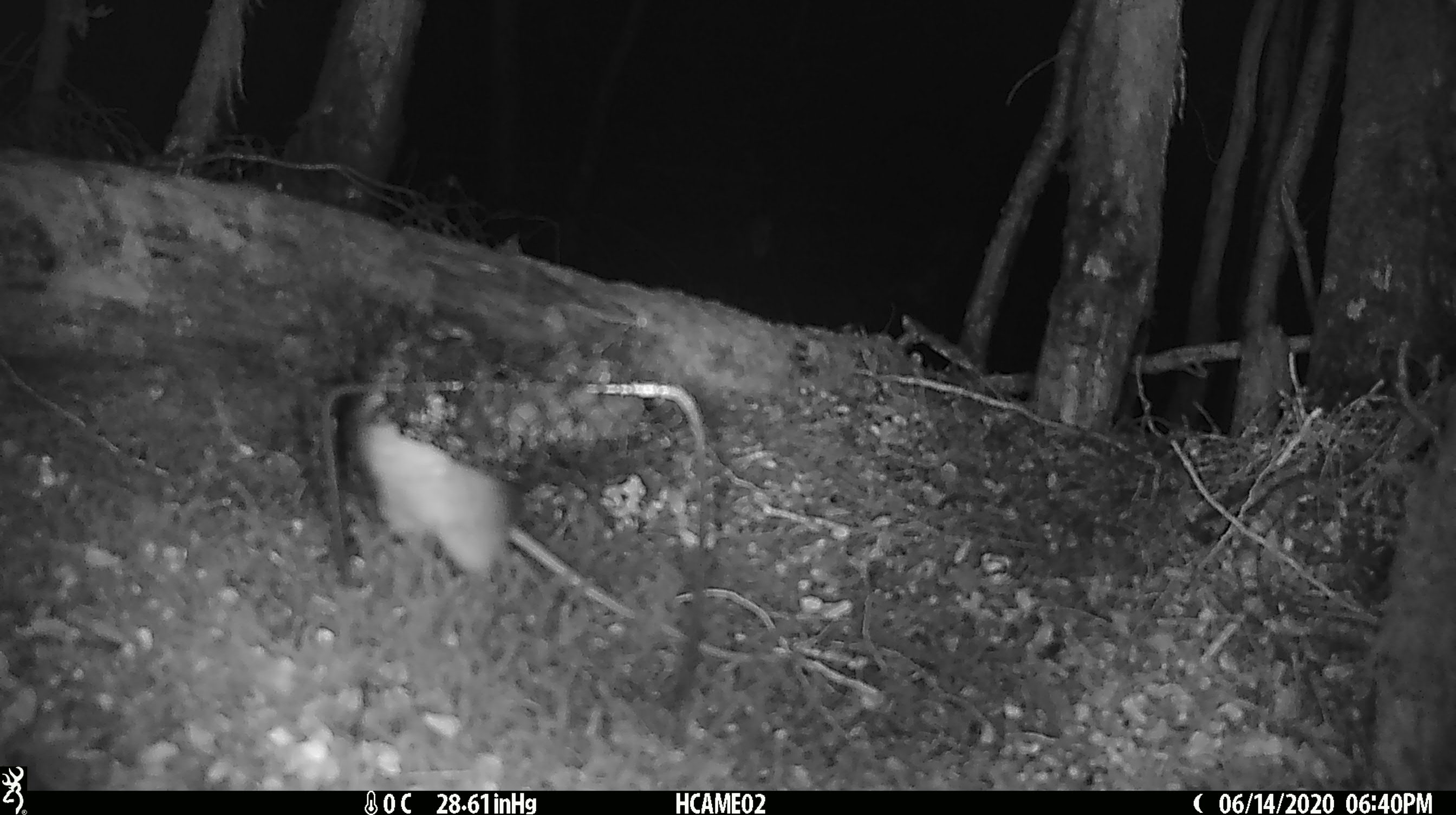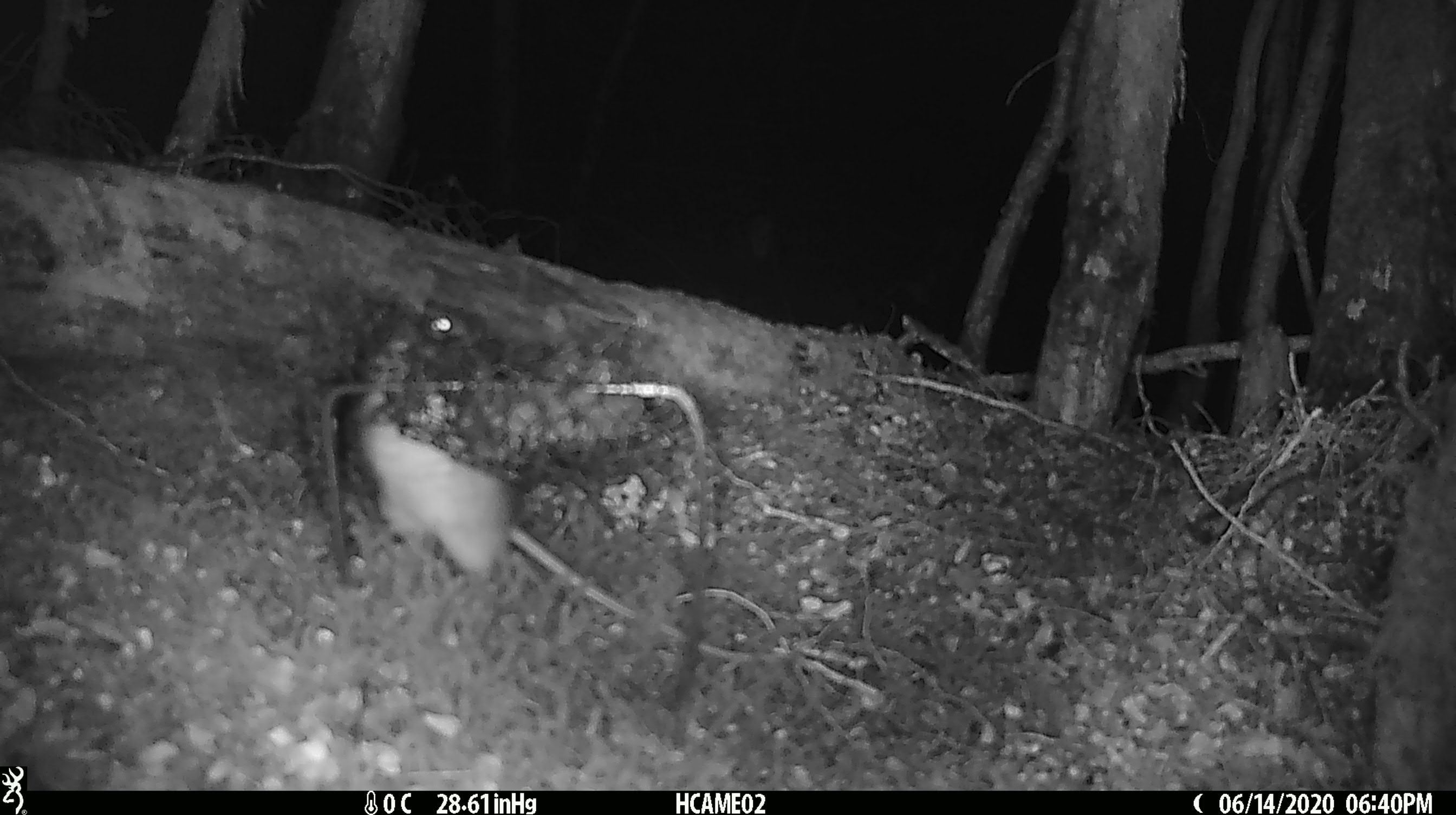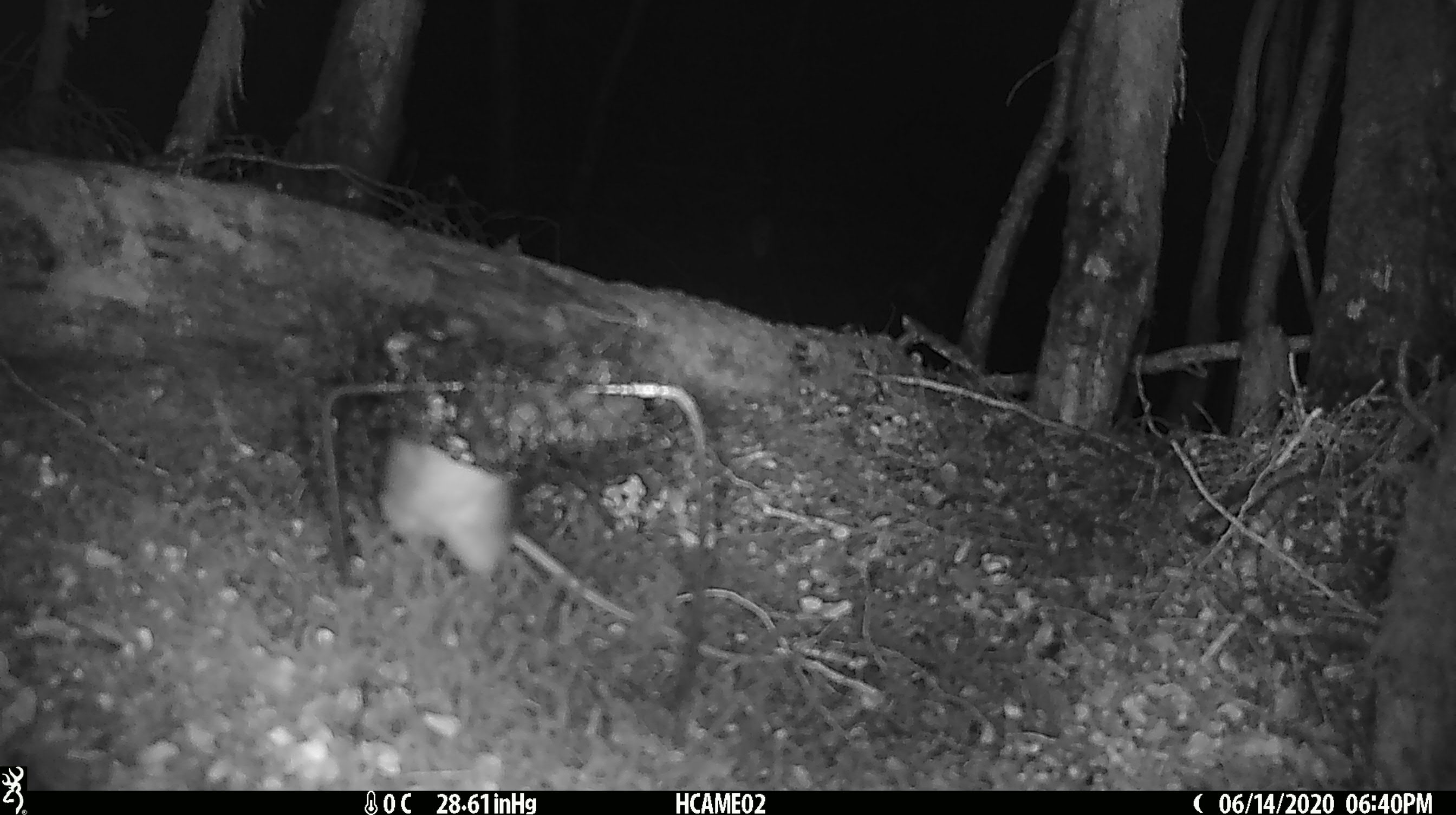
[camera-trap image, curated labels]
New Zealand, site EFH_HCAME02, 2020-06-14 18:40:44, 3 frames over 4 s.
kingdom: Animalia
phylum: Chordata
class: Mammalia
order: Rodentia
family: Muridae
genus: Rattus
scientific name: Rattus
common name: rat